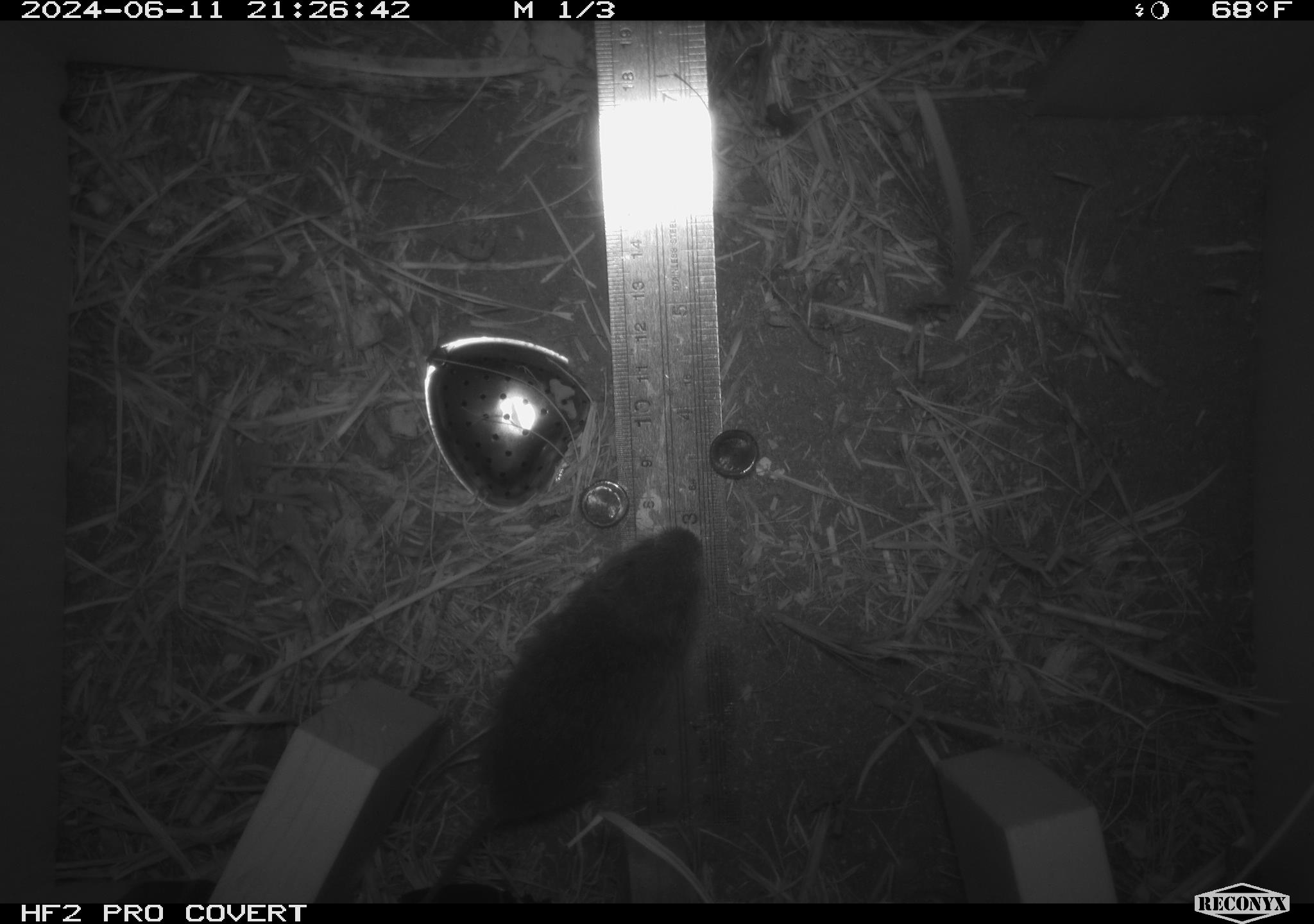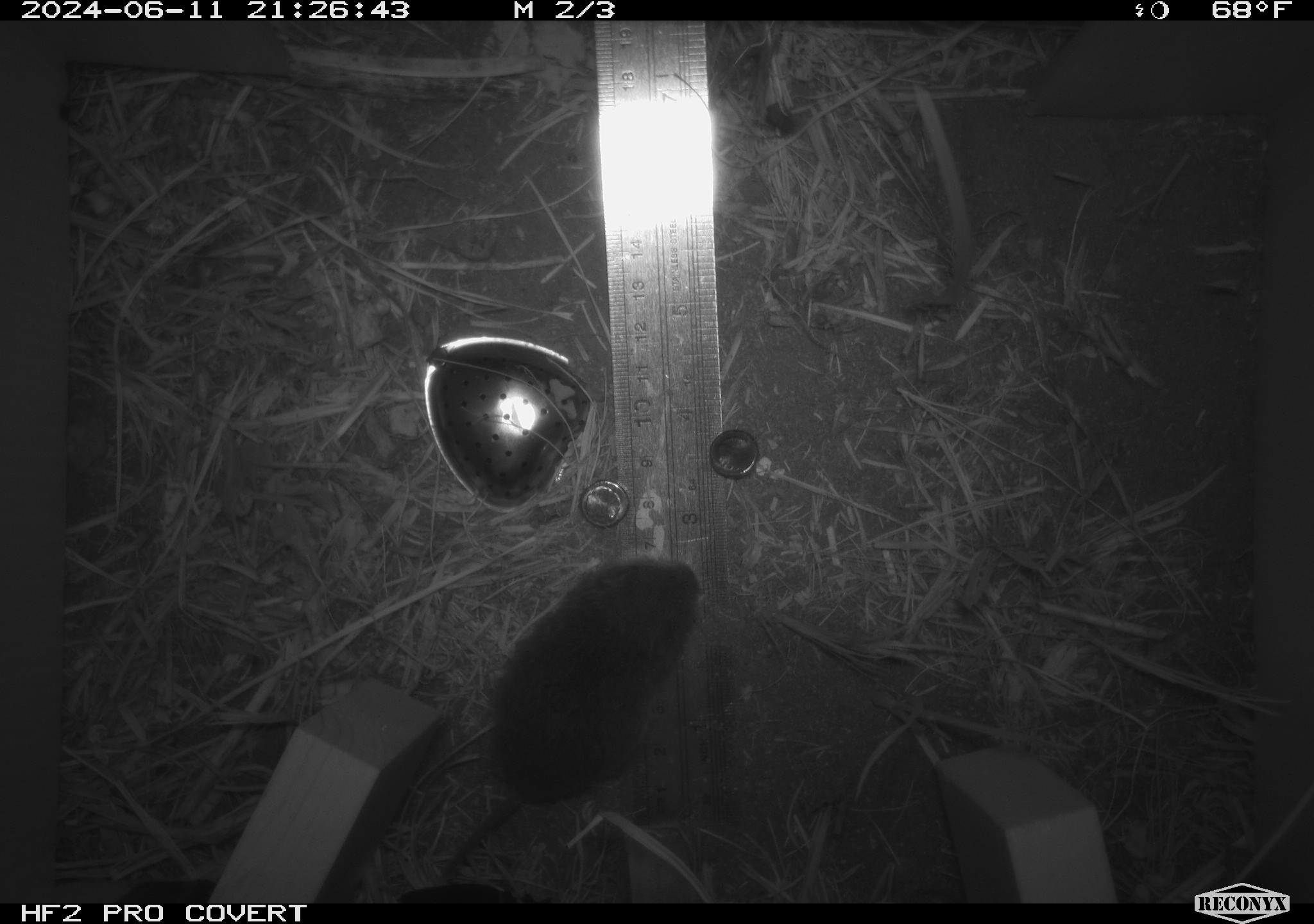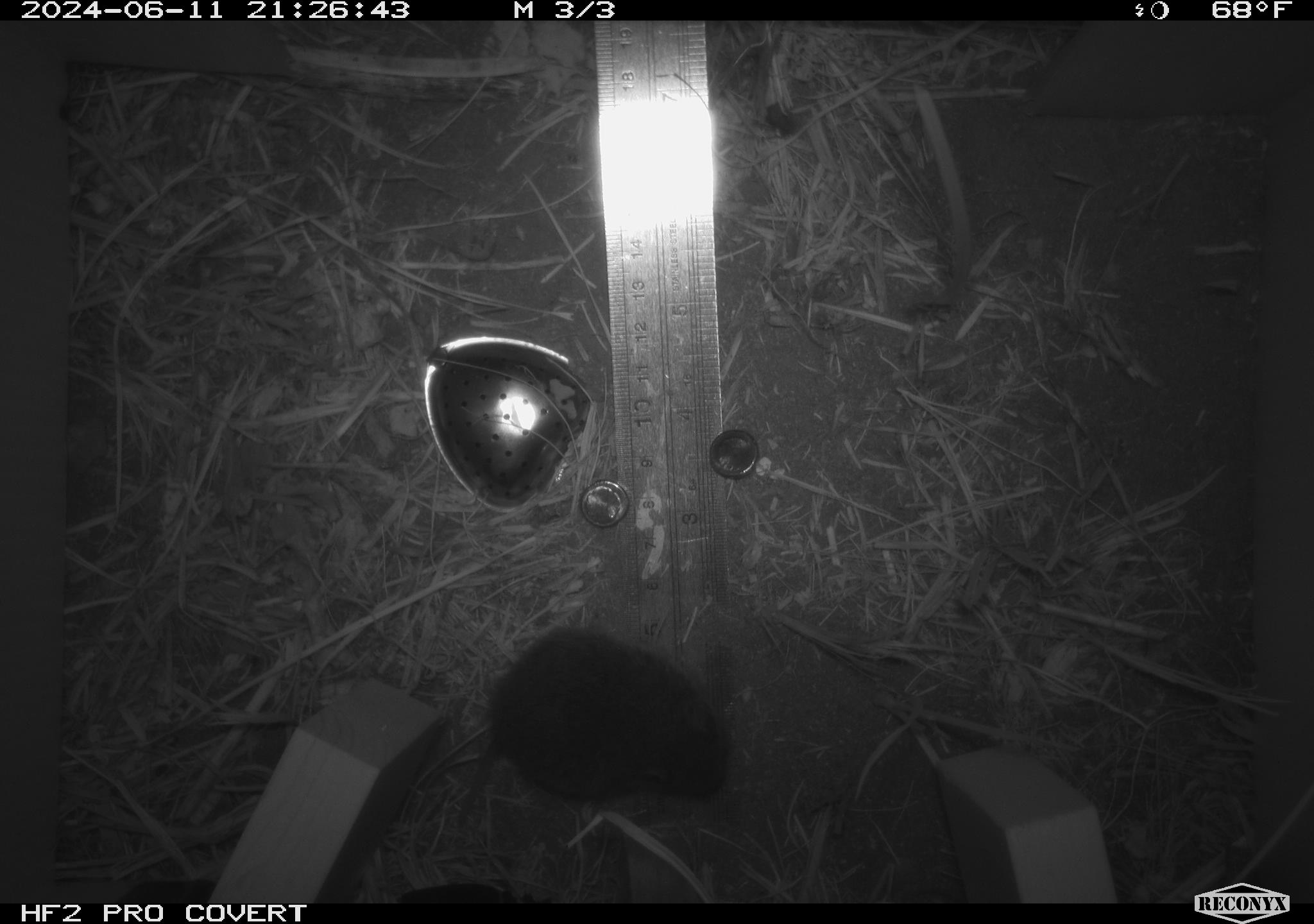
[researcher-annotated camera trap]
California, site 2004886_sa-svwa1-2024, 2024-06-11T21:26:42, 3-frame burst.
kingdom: Animalia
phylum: Chordata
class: Mammalia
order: Rodentia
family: Cricetidae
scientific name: Arvicolinae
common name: voles, lemmings, and muskrats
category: arvicolinae subfamily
Arvicolinae subfamily (voles, lemmings, and muskrats) (Arvicolinae).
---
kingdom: Animalia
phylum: Arthropoda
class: Insecta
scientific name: Insecta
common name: insect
Insect (Insecta).